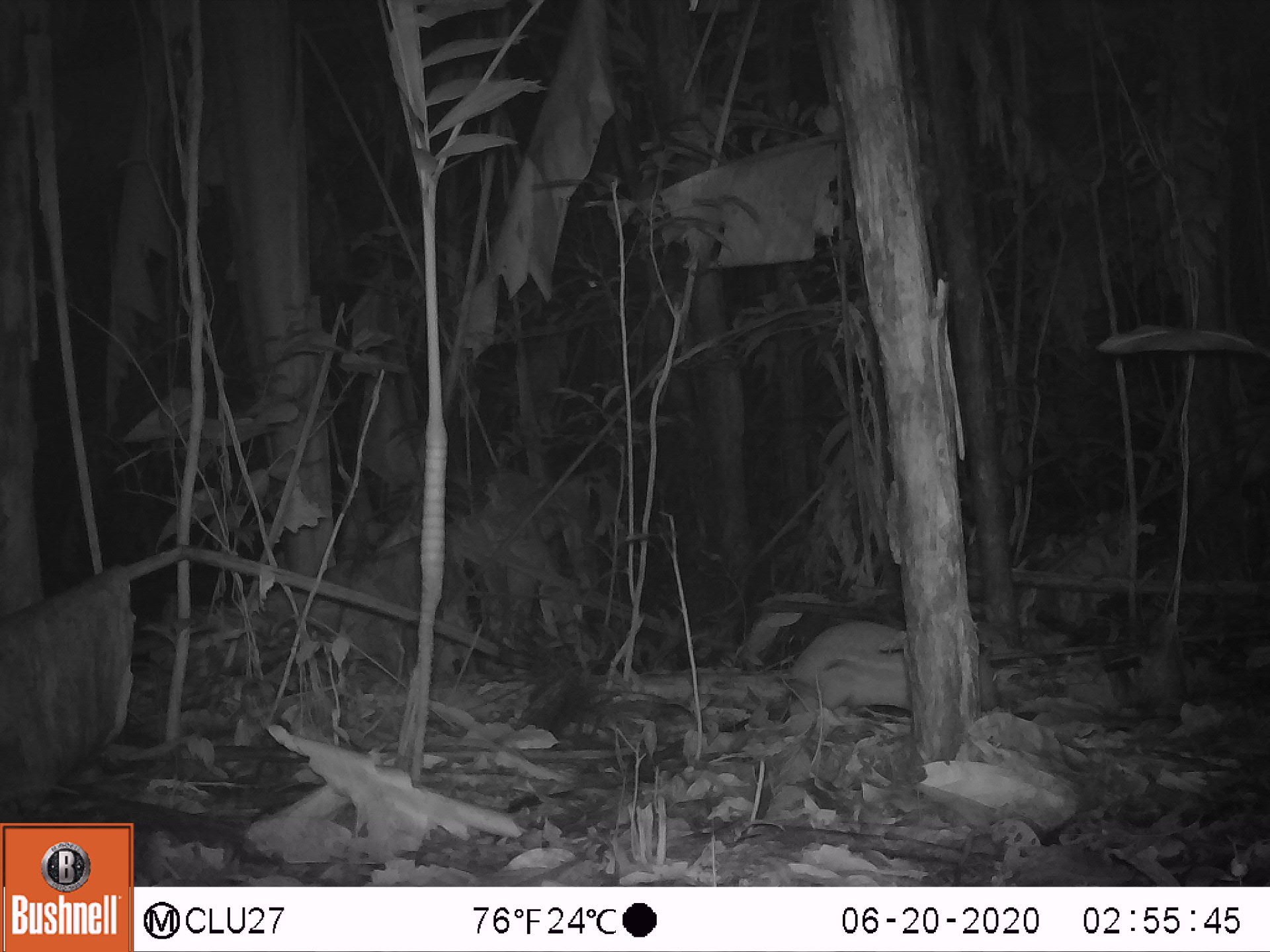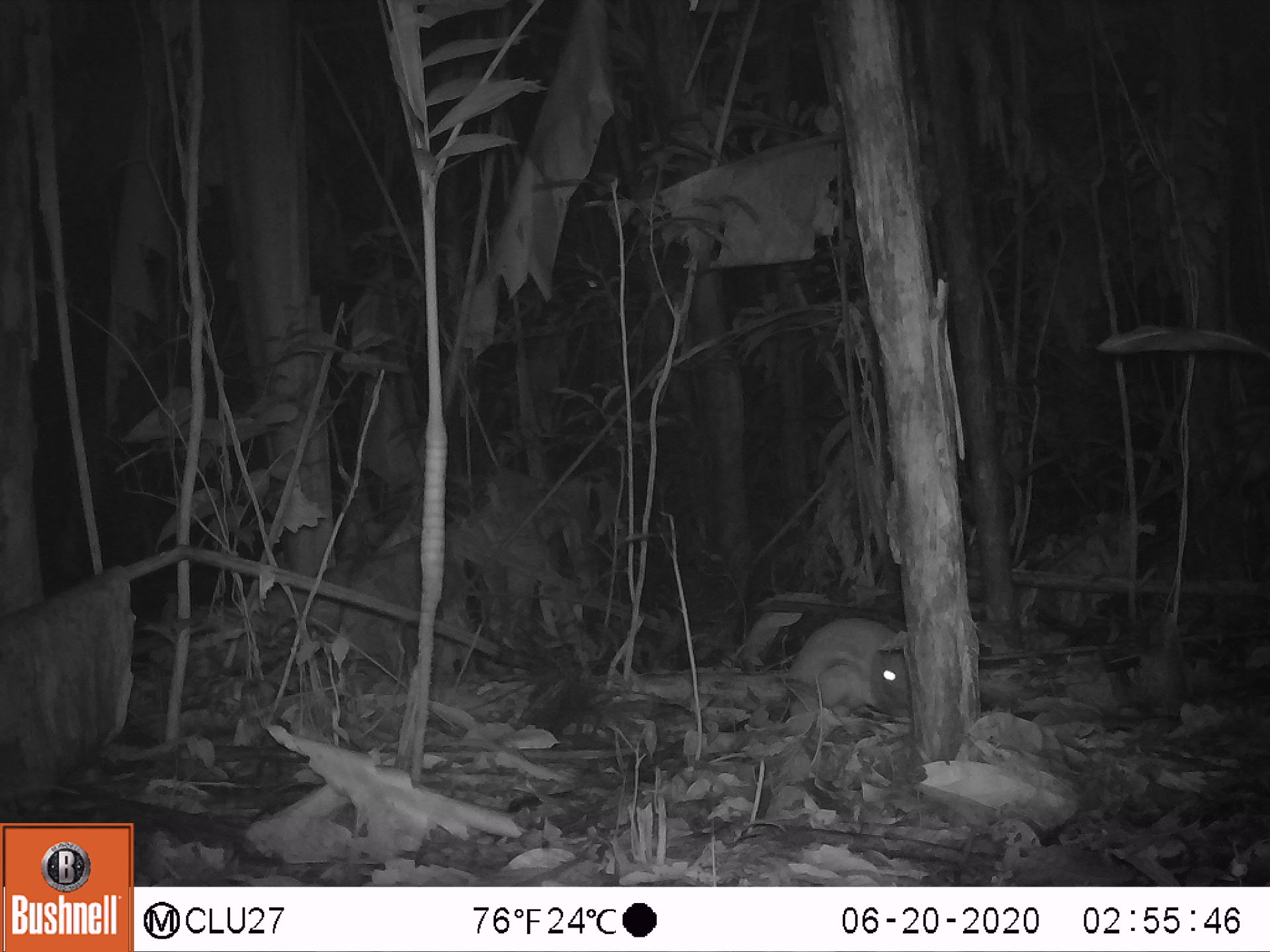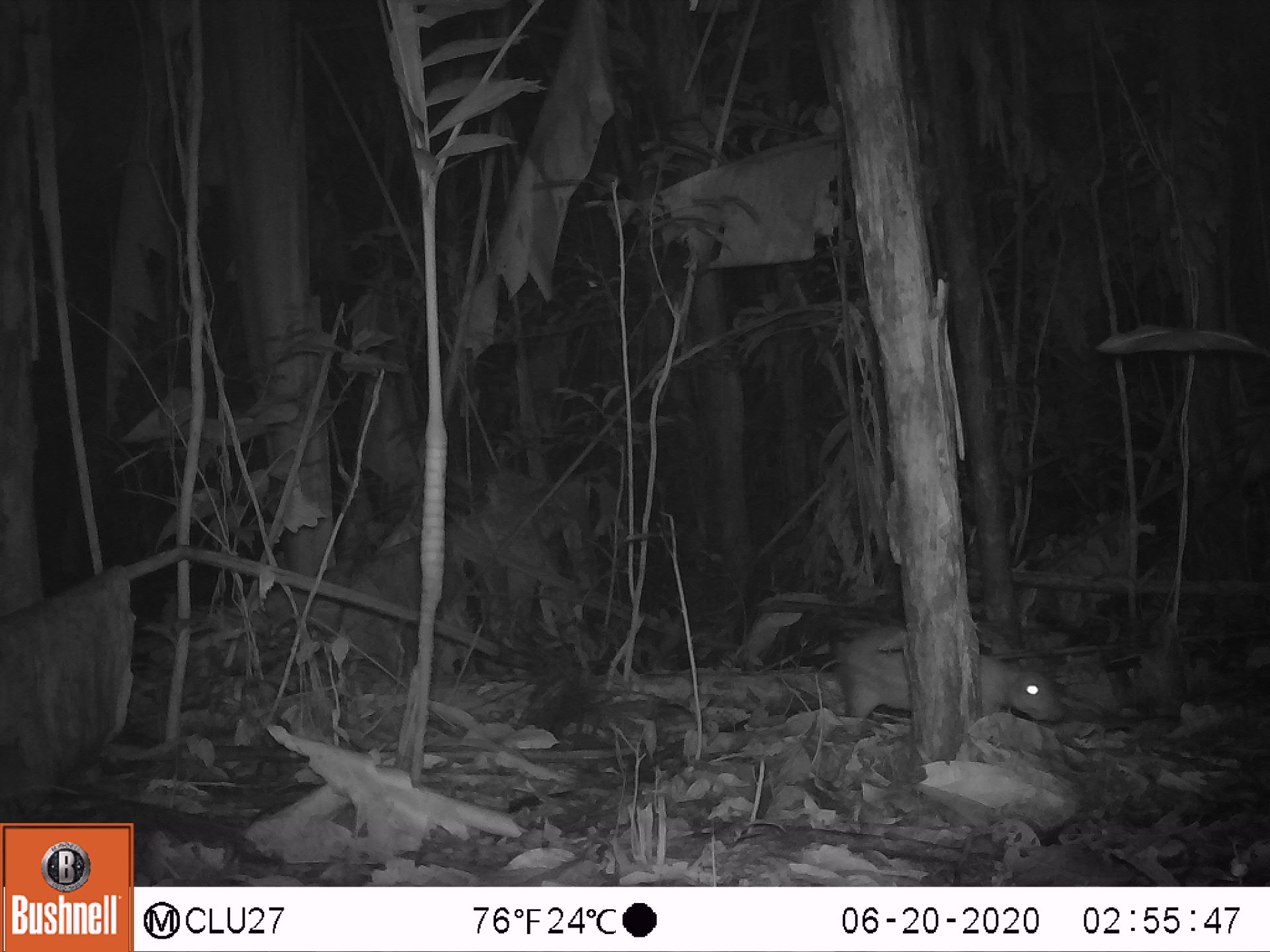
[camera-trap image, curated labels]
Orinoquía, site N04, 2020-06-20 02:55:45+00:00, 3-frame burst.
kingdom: Animalia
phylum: Chordata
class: Mammalia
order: Rodentia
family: Cuniculidae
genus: Cuniculus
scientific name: Cuniculus paca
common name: spotted paca